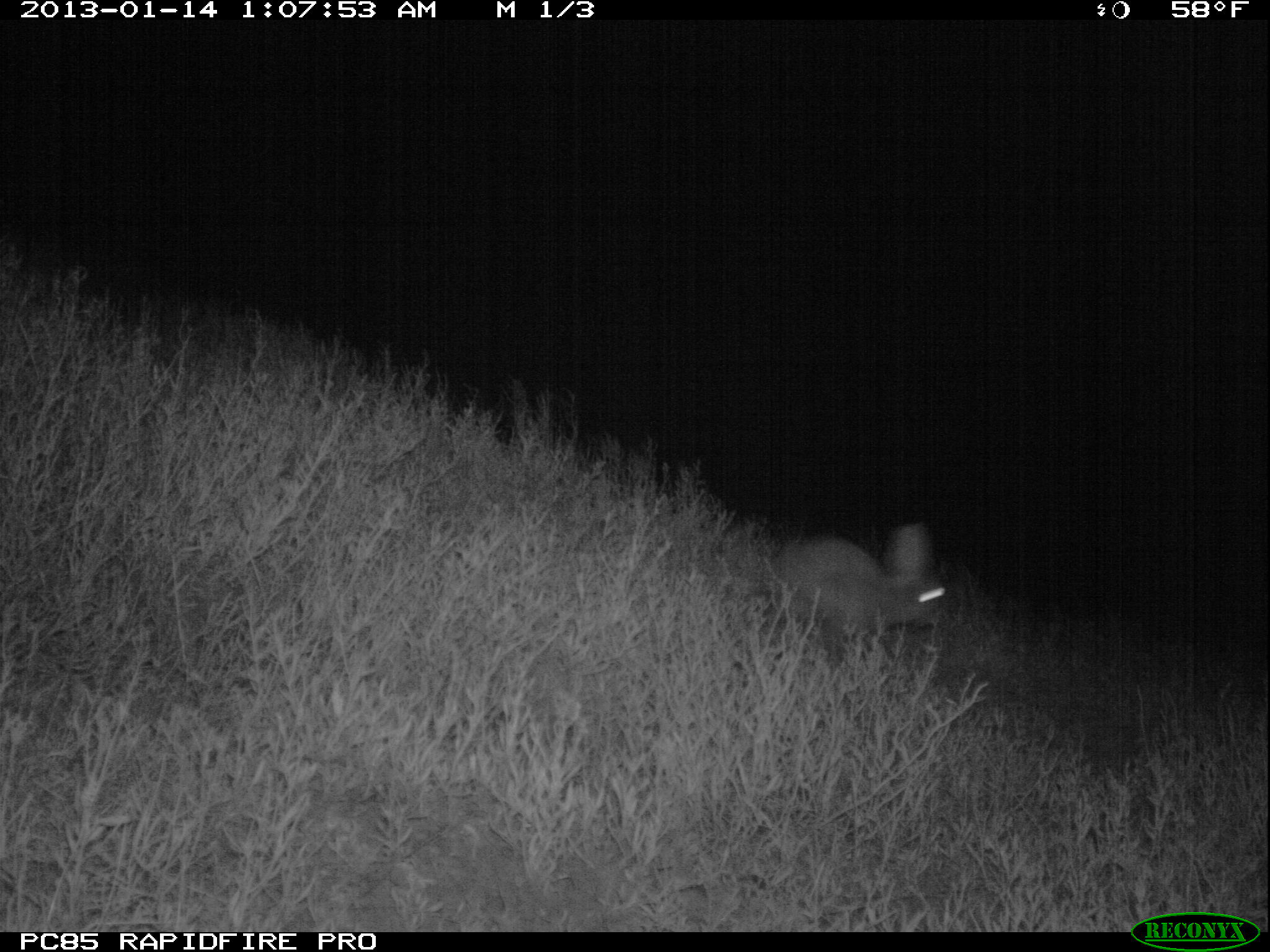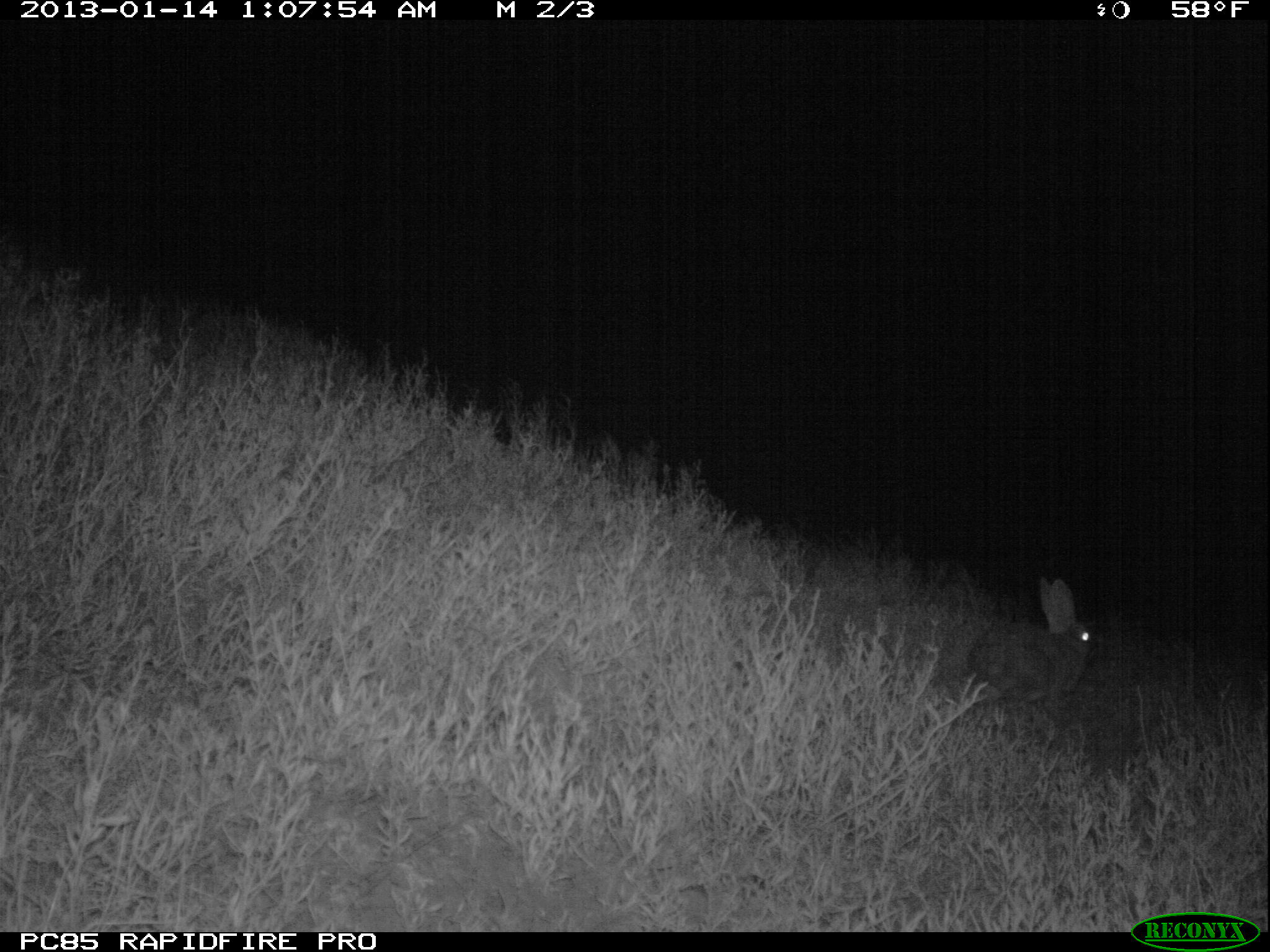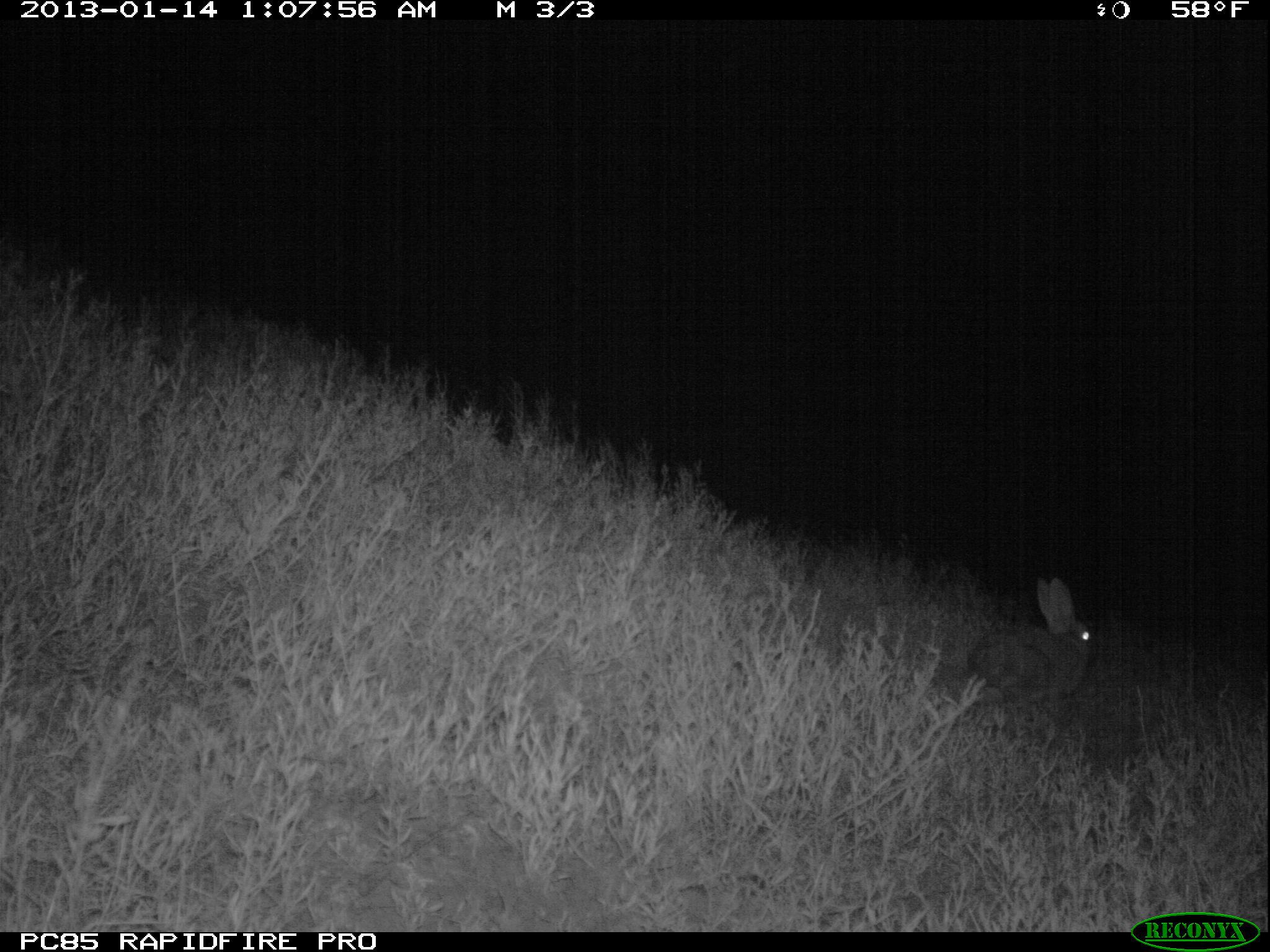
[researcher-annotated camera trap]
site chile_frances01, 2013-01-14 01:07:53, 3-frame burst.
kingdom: Animalia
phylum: Chordata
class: Mammalia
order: Lagomorpha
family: Leporidae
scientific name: Leporidae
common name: rabbits and hares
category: rabbit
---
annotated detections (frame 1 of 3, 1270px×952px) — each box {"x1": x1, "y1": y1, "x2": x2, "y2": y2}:
rabbit: {"x1": 766, "y1": 521, "x2": 949, "y2": 660}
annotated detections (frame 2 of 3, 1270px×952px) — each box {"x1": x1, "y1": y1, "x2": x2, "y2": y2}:
rabbit: {"x1": 957, "y1": 577, "x2": 1099, "y2": 719}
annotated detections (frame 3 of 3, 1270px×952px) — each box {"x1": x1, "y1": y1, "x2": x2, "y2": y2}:
rabbit: {"x1": 958, "y1": 575, "x2": 1099, "y2": 716}